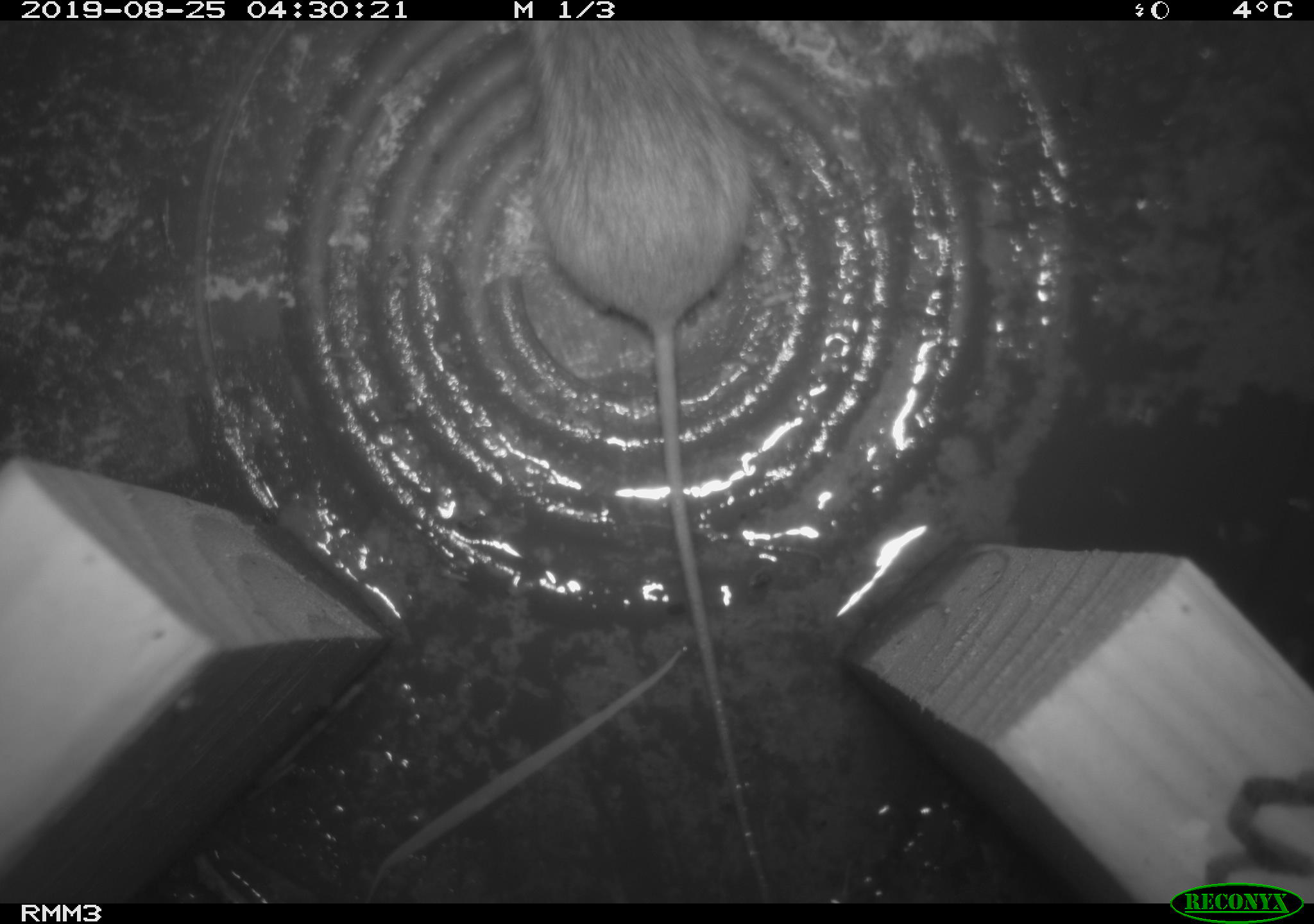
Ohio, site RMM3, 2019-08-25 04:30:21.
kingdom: Animalia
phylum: Chordata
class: Mammalia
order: Rodentia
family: Zapodidae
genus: Napaeozapus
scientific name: Napaeozapus insignis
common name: woodland jumping mouse